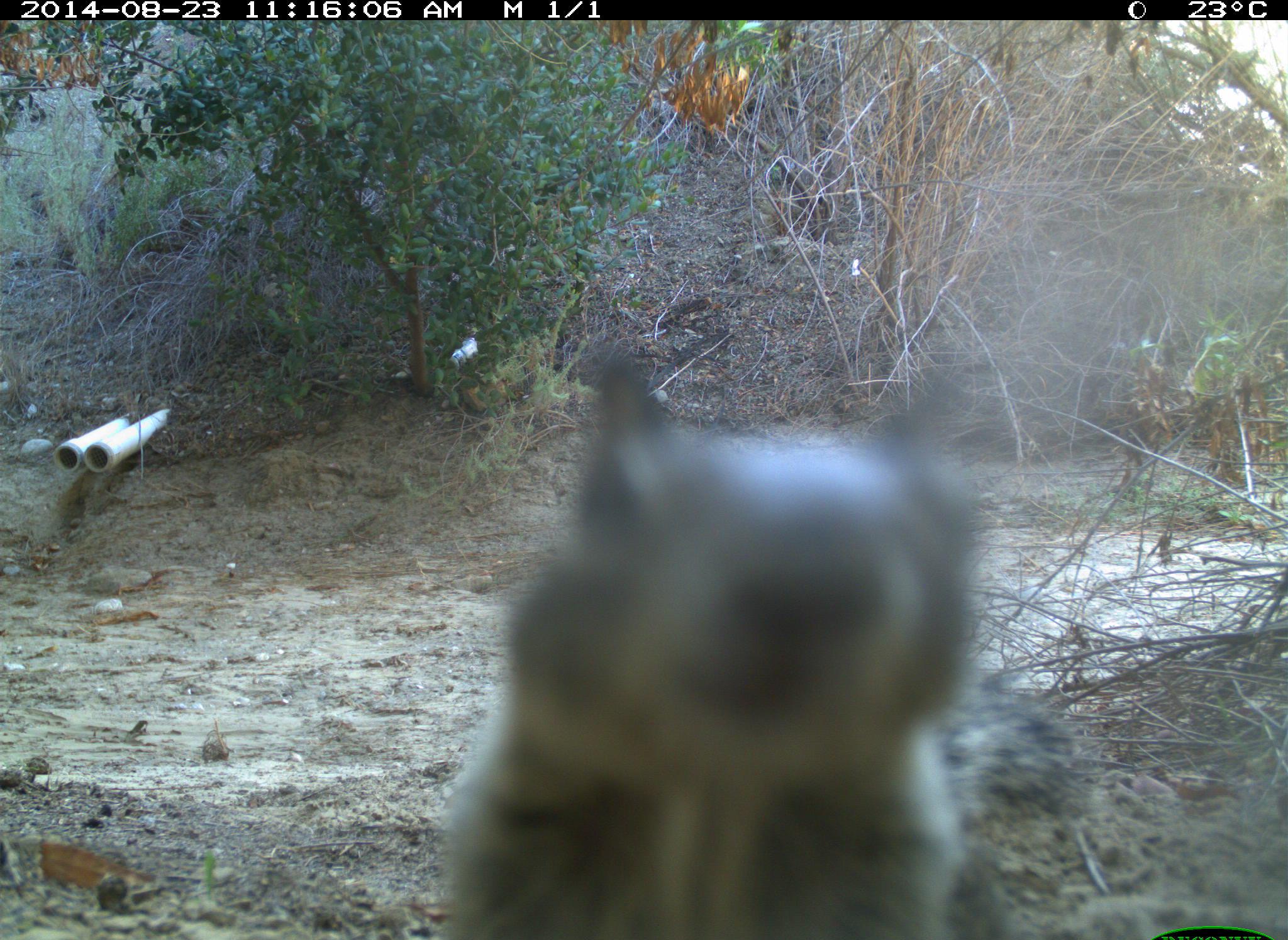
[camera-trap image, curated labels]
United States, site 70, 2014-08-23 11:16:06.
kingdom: Animalia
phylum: Chordata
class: Mammalia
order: Rodentia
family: Sciuridae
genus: Sciurus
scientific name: Sciurus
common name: squirrel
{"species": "squirrel (Sciurus)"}